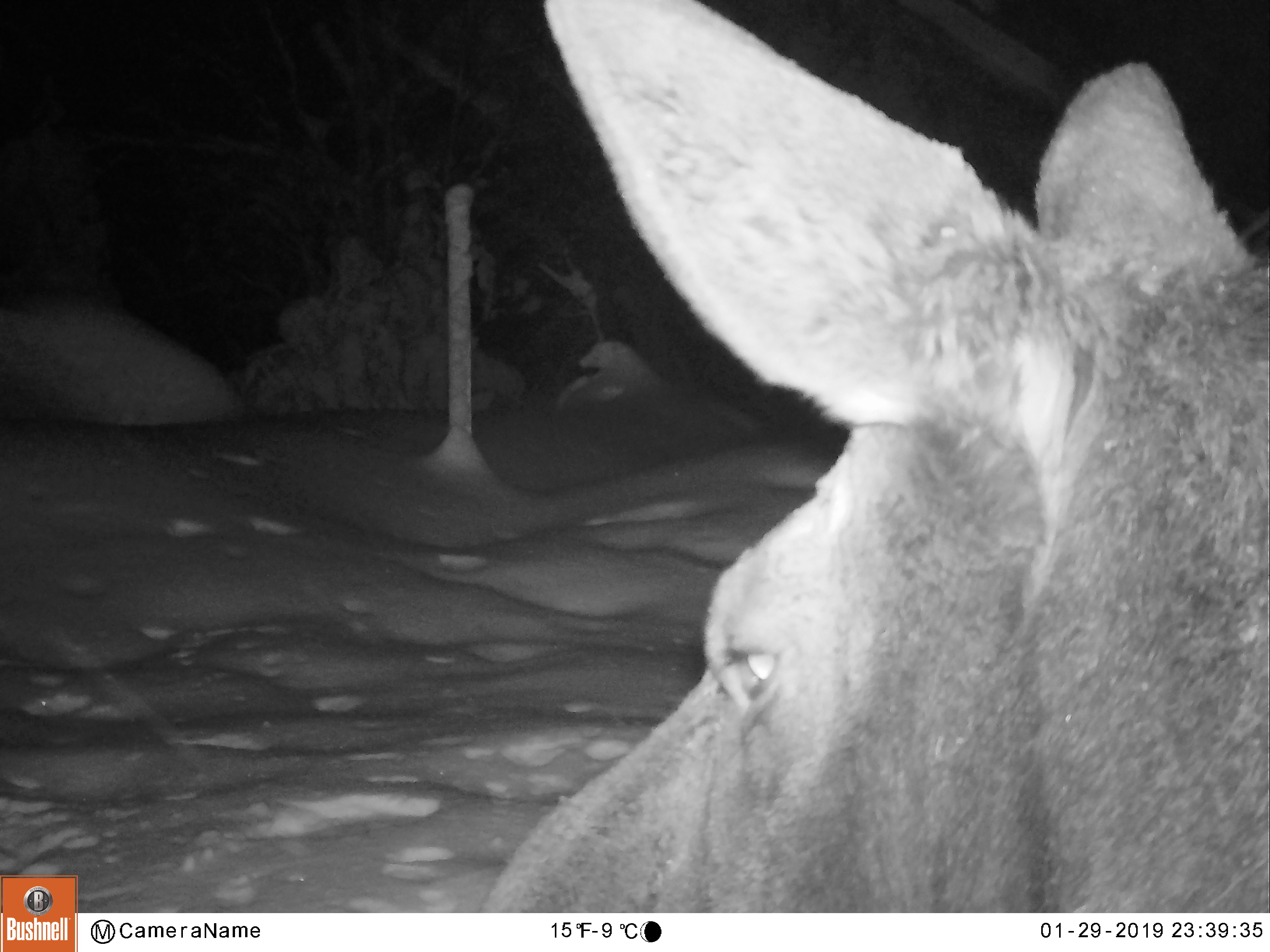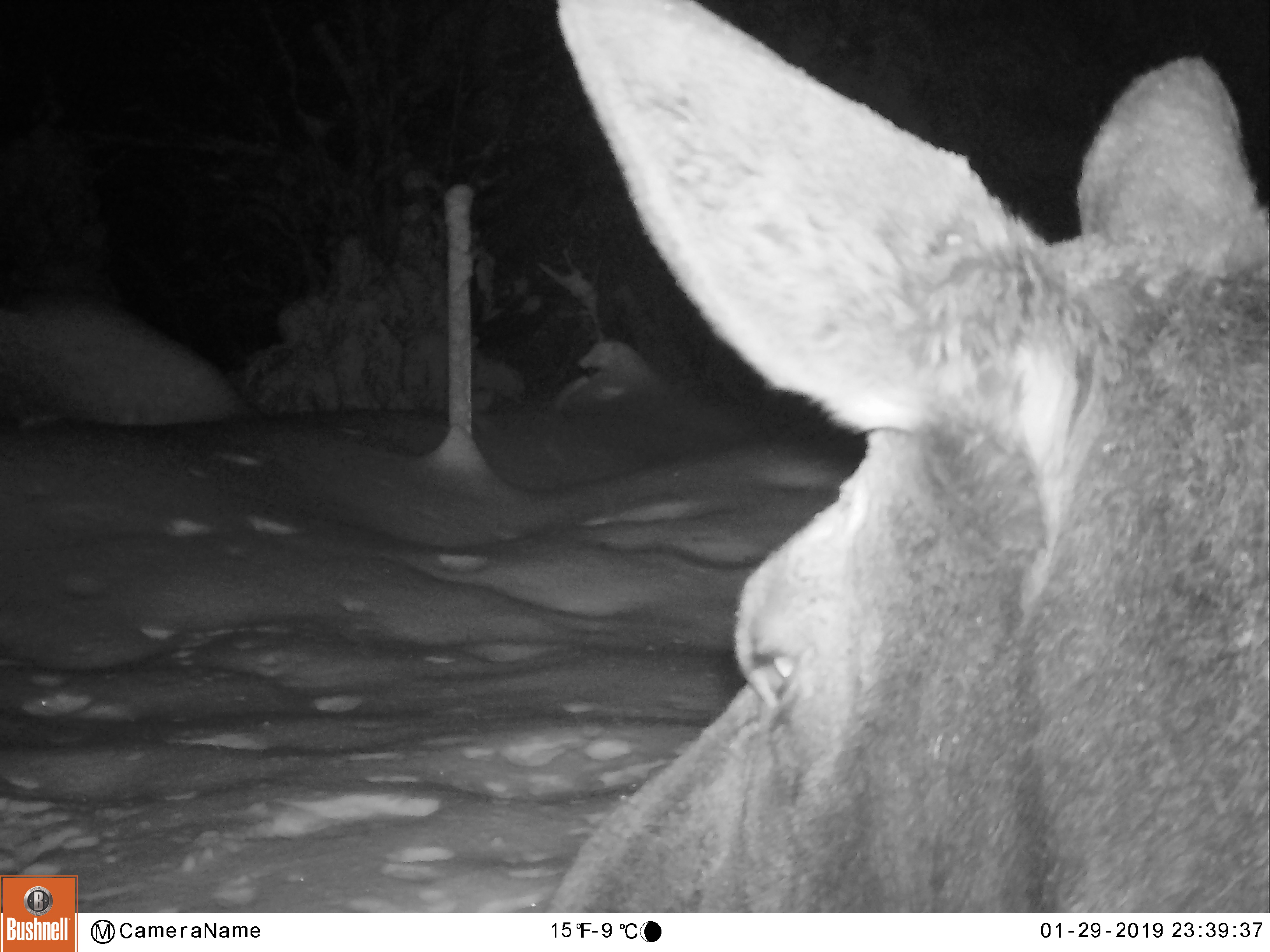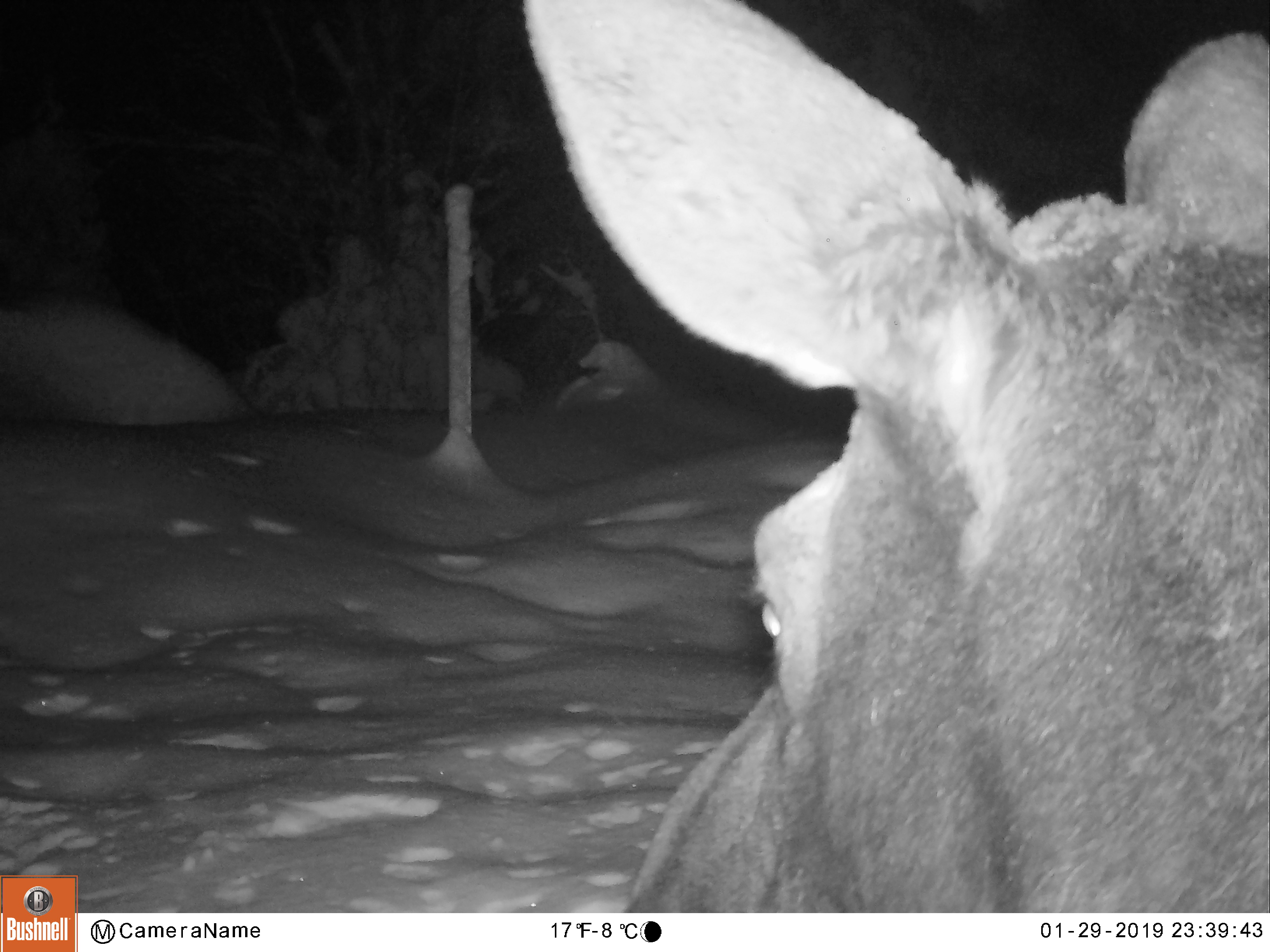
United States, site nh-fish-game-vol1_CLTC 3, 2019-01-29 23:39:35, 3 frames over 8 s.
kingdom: Animalia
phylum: Chordata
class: Mammalia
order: Artiodactyla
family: Cervidae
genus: Alces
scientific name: Alces alces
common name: moose